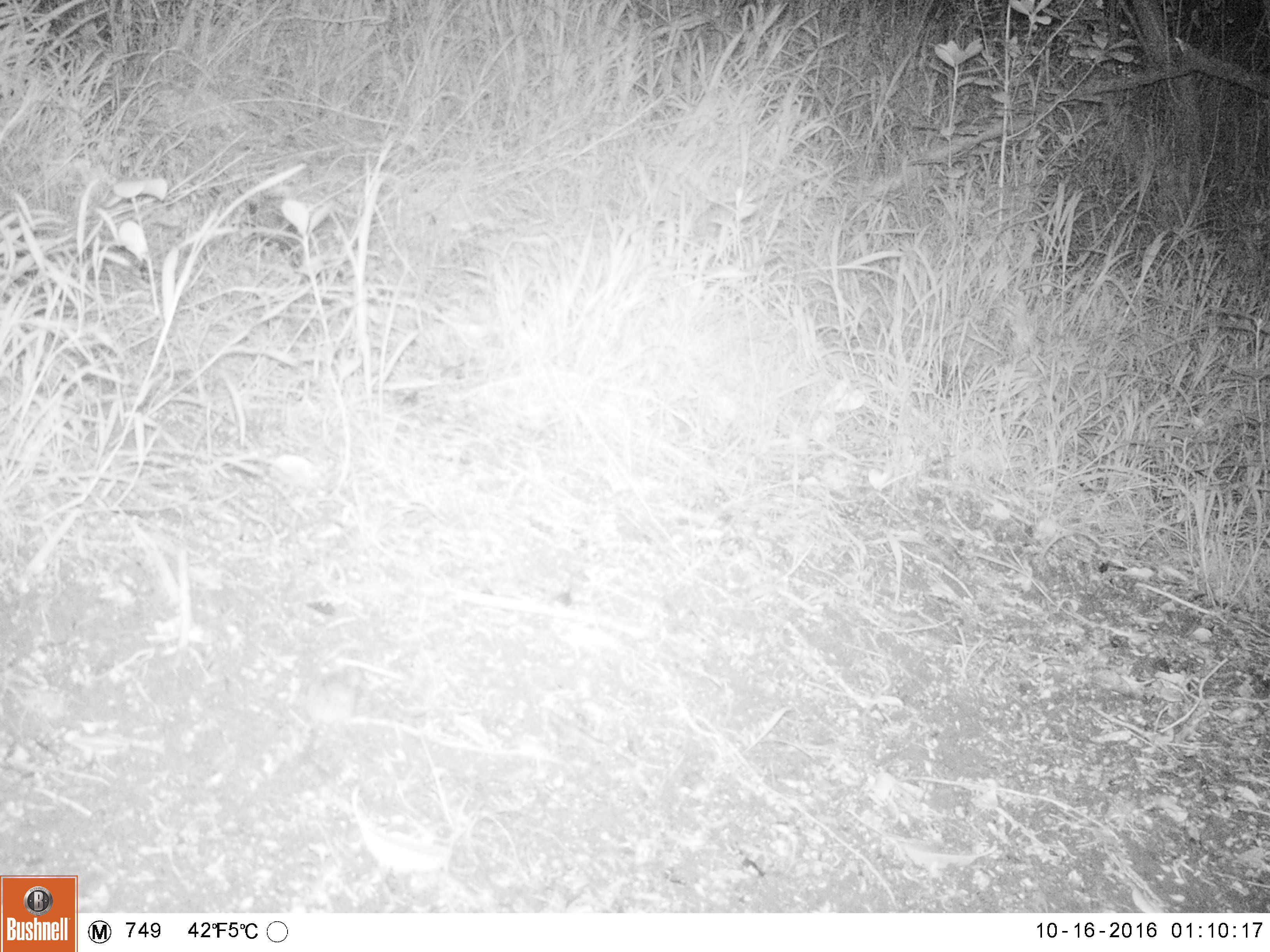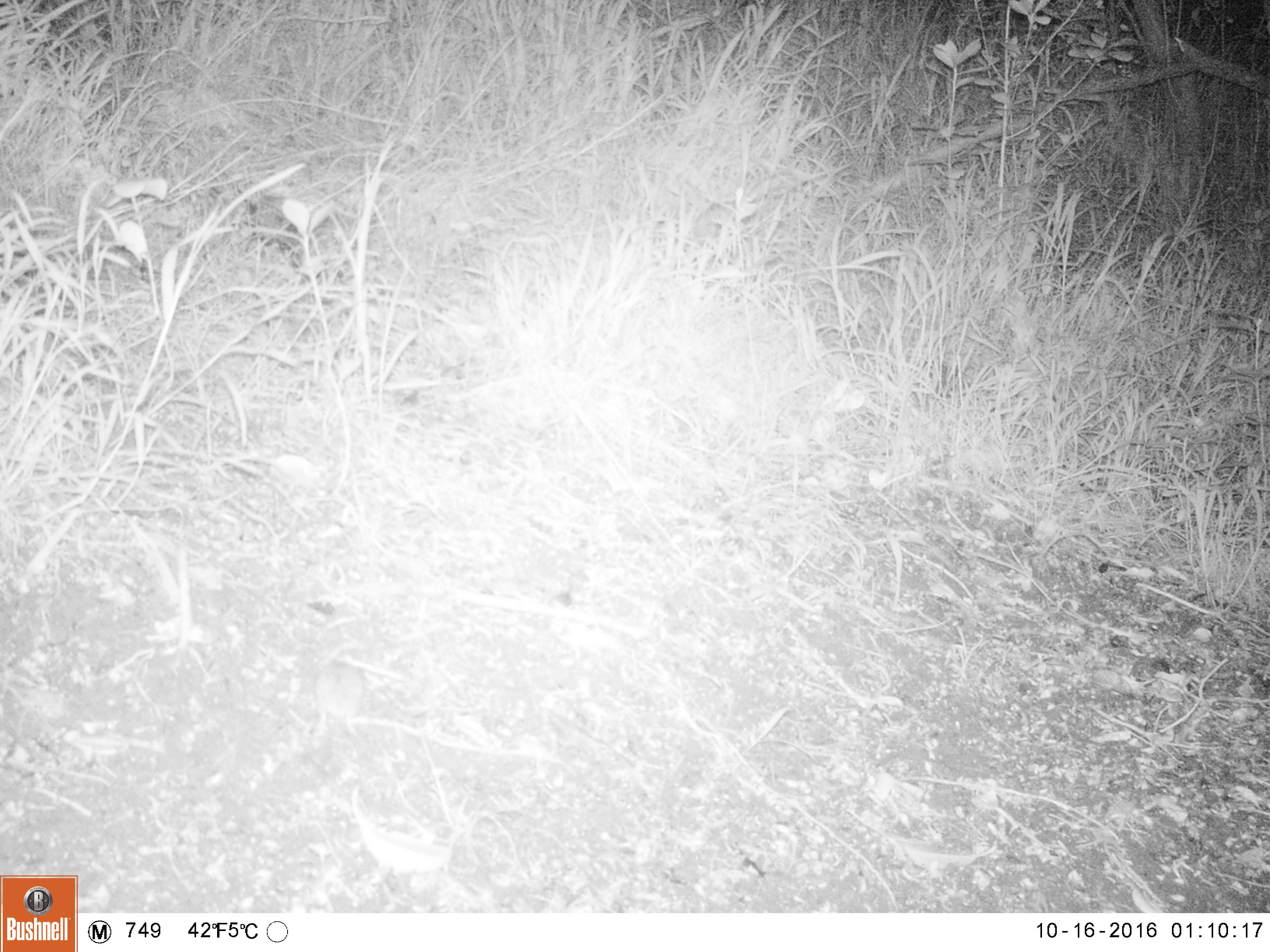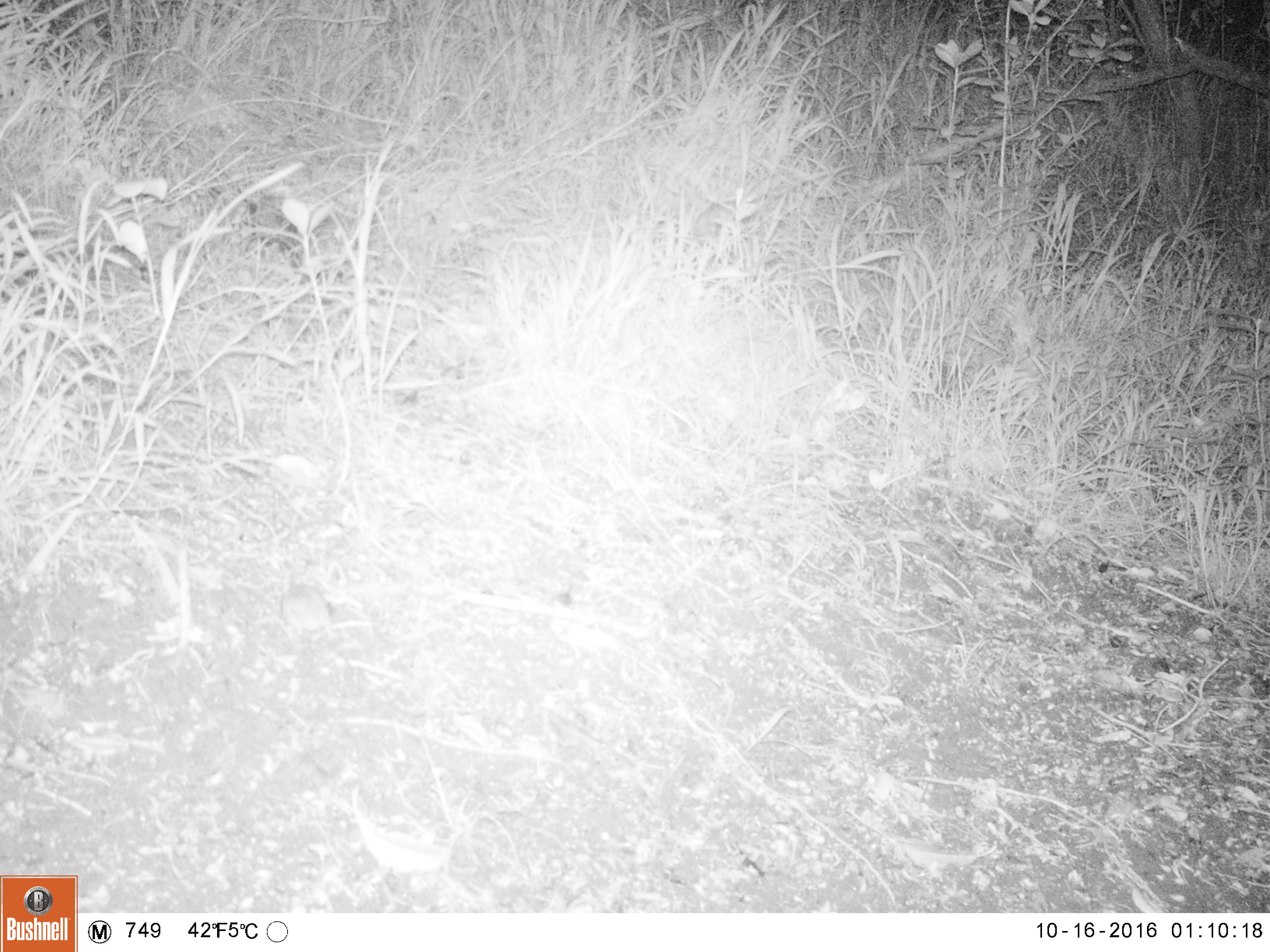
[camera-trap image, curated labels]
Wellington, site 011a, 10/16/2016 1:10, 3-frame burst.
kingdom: Animalia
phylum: Chordata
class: Mammalia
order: Rodentia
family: Muridae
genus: Mus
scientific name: Mus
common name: mouse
Mouse (Mus).